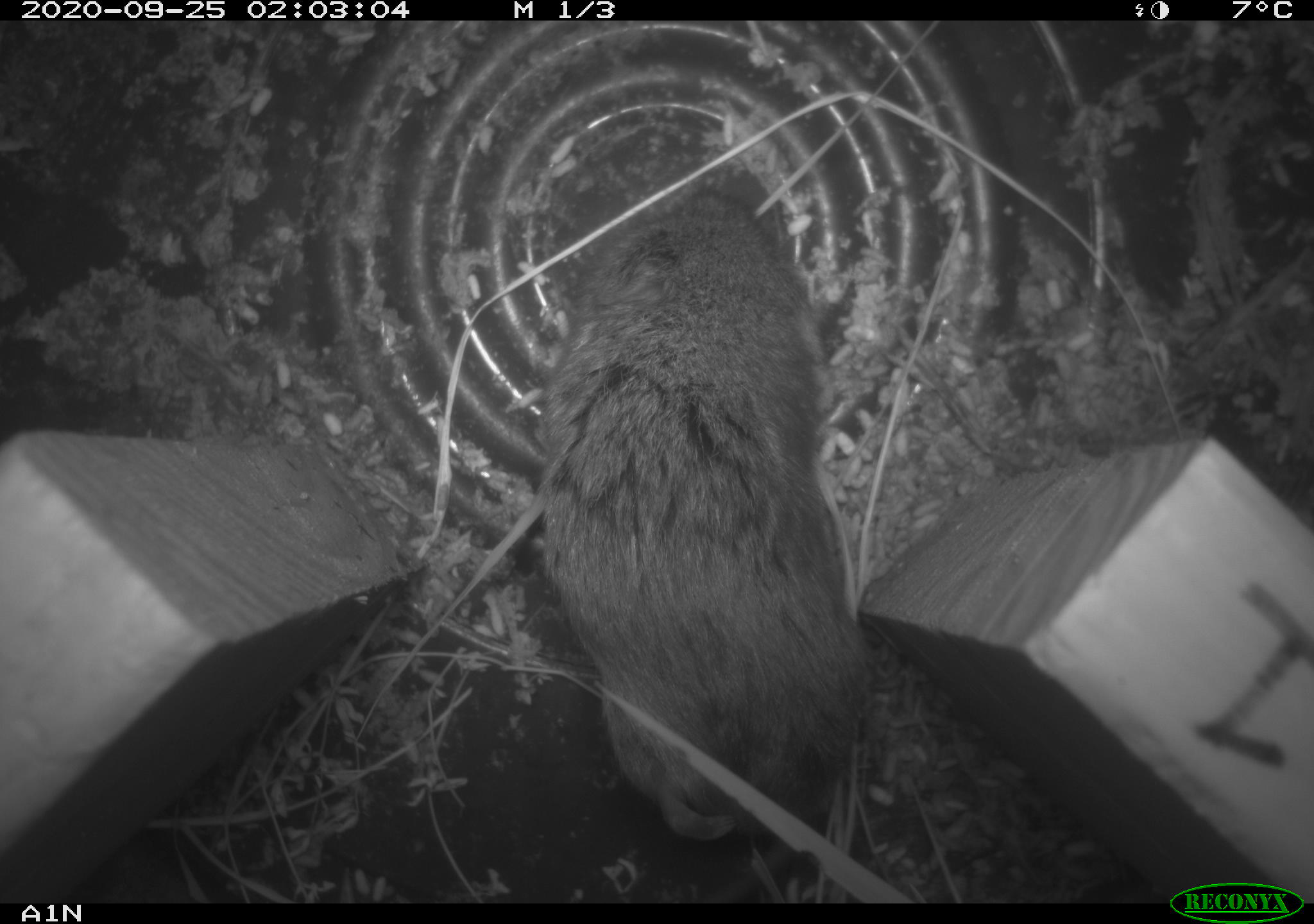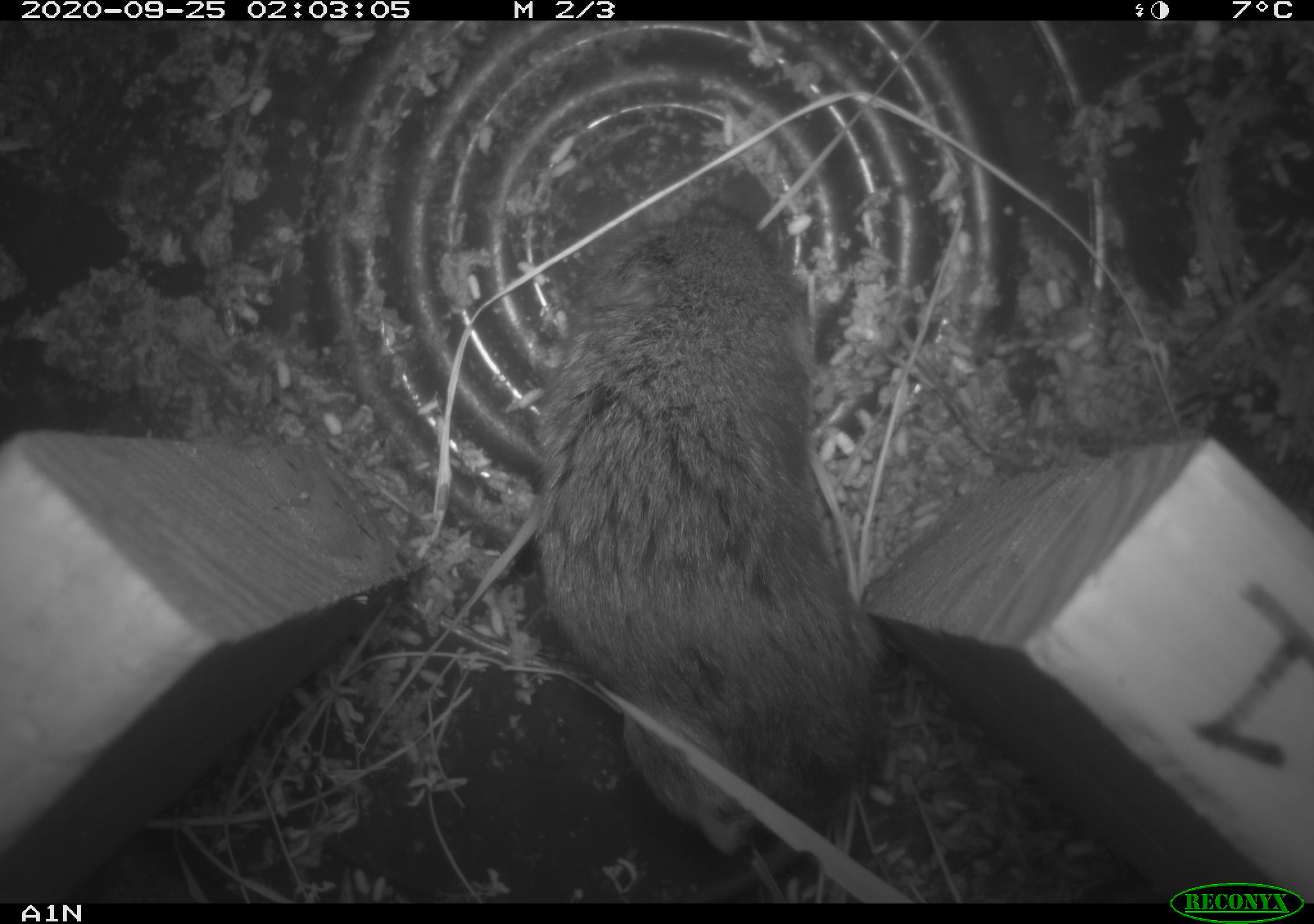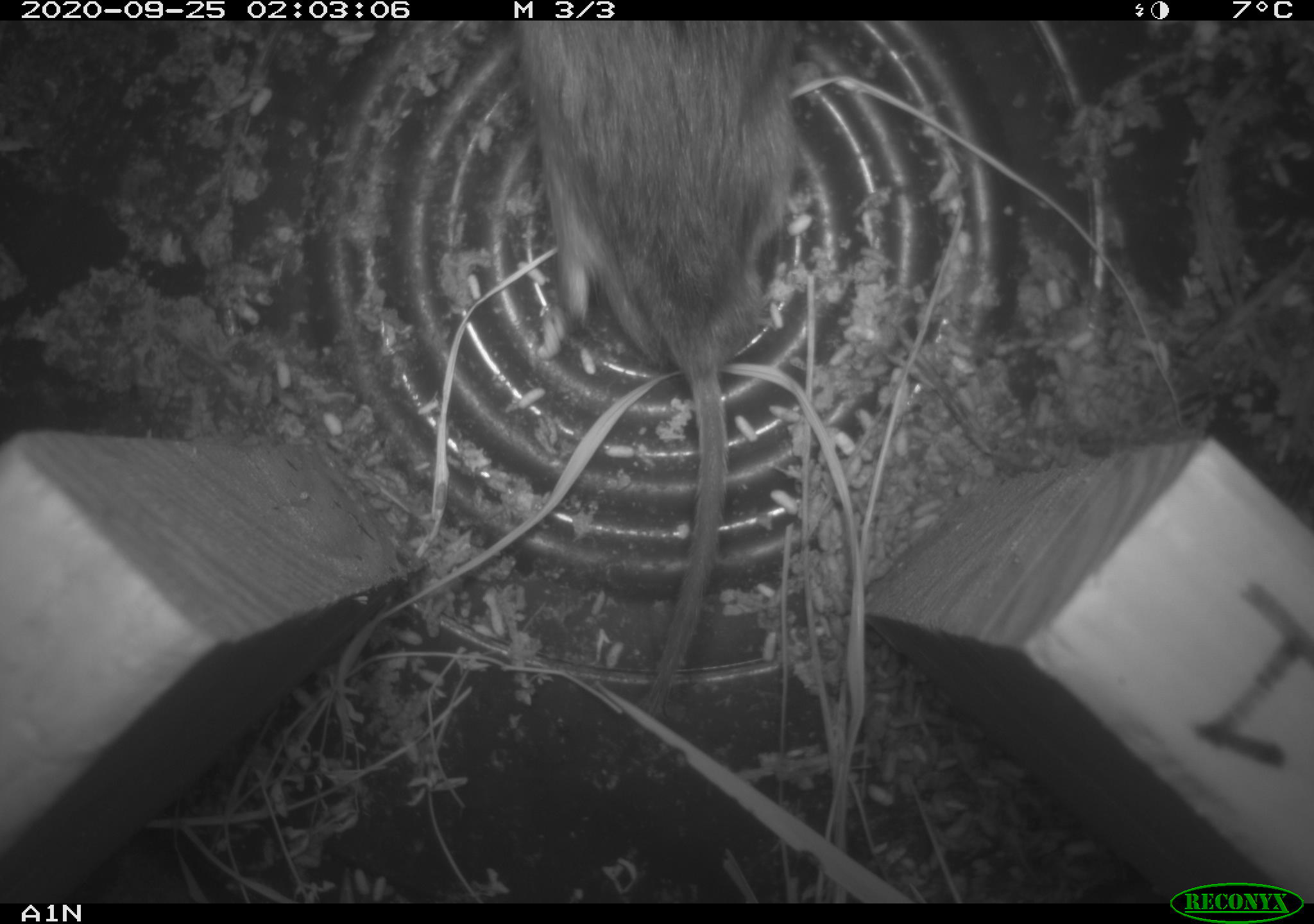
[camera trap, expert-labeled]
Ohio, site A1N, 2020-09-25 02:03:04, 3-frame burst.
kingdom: Animalia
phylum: Chordata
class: Mammalia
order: Rodentia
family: Cricetidae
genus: Microtus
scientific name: Microtus pennsylvanicus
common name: meadow vole